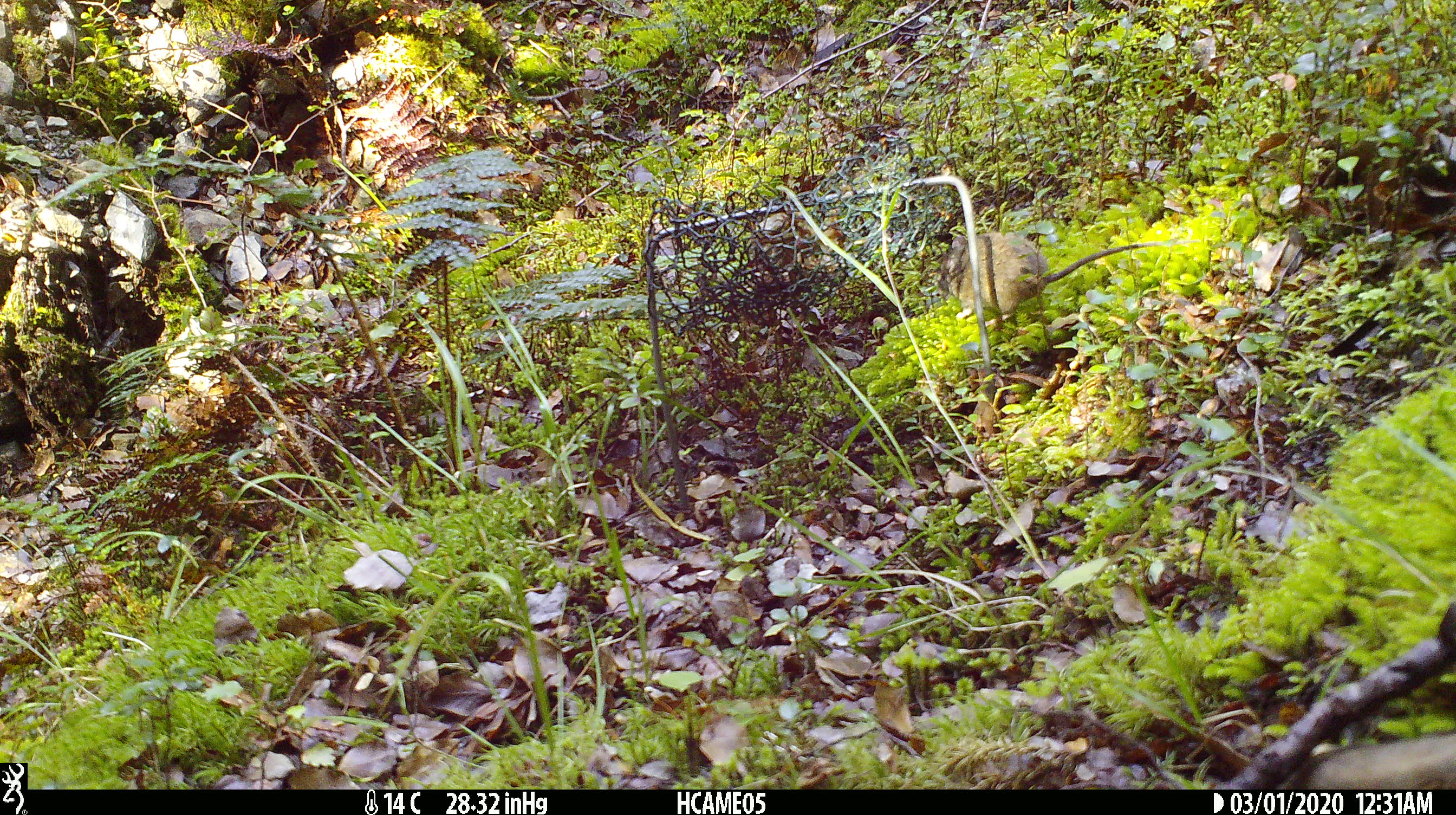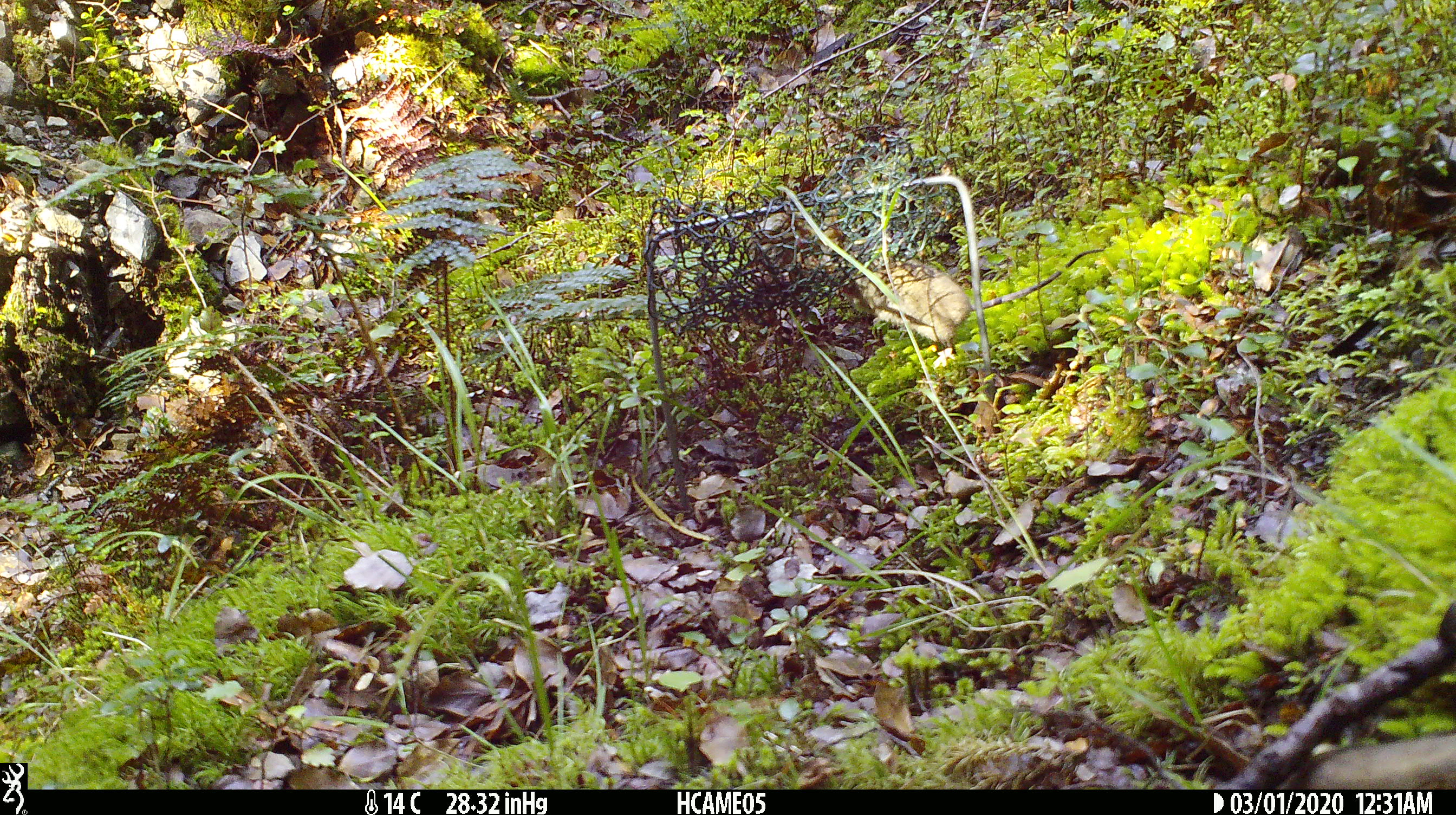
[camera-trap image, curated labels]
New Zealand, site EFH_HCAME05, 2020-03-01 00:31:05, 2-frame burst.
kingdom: Animalia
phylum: Chordata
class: Mammalia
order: Rodentia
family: Muridae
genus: Mus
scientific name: Mus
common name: mouse